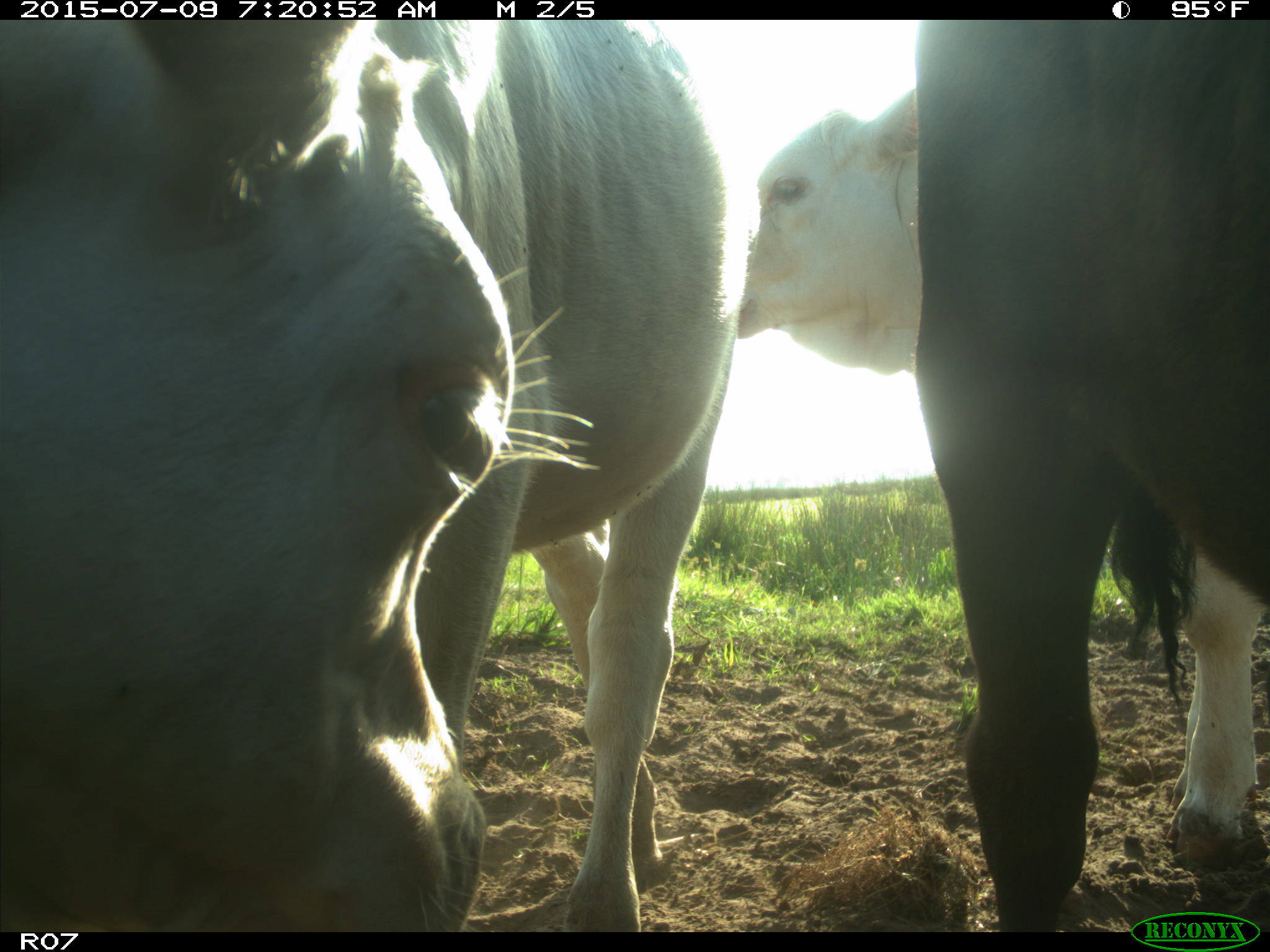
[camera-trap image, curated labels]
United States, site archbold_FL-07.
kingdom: Animalia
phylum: Chordata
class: Mammalia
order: Artiodactyla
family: Bovidae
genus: Bos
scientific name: Bos taurus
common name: domestic cow